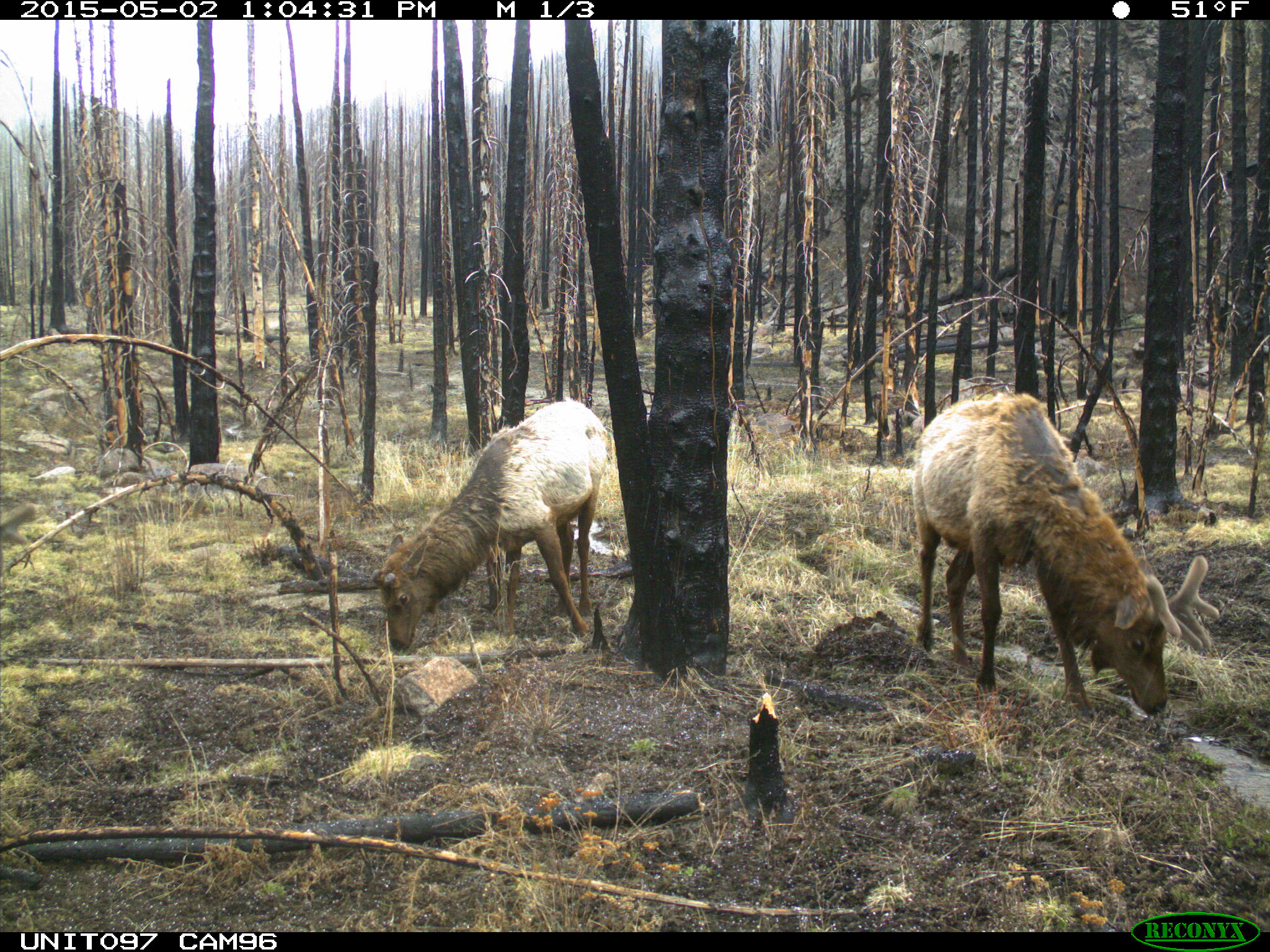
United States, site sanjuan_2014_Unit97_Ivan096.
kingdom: Animalia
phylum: Chordata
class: Mammalia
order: Artiodactyla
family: Cervidae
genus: Cervus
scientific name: Cervus elaphus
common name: red deer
Cervus elaphus (red deer).